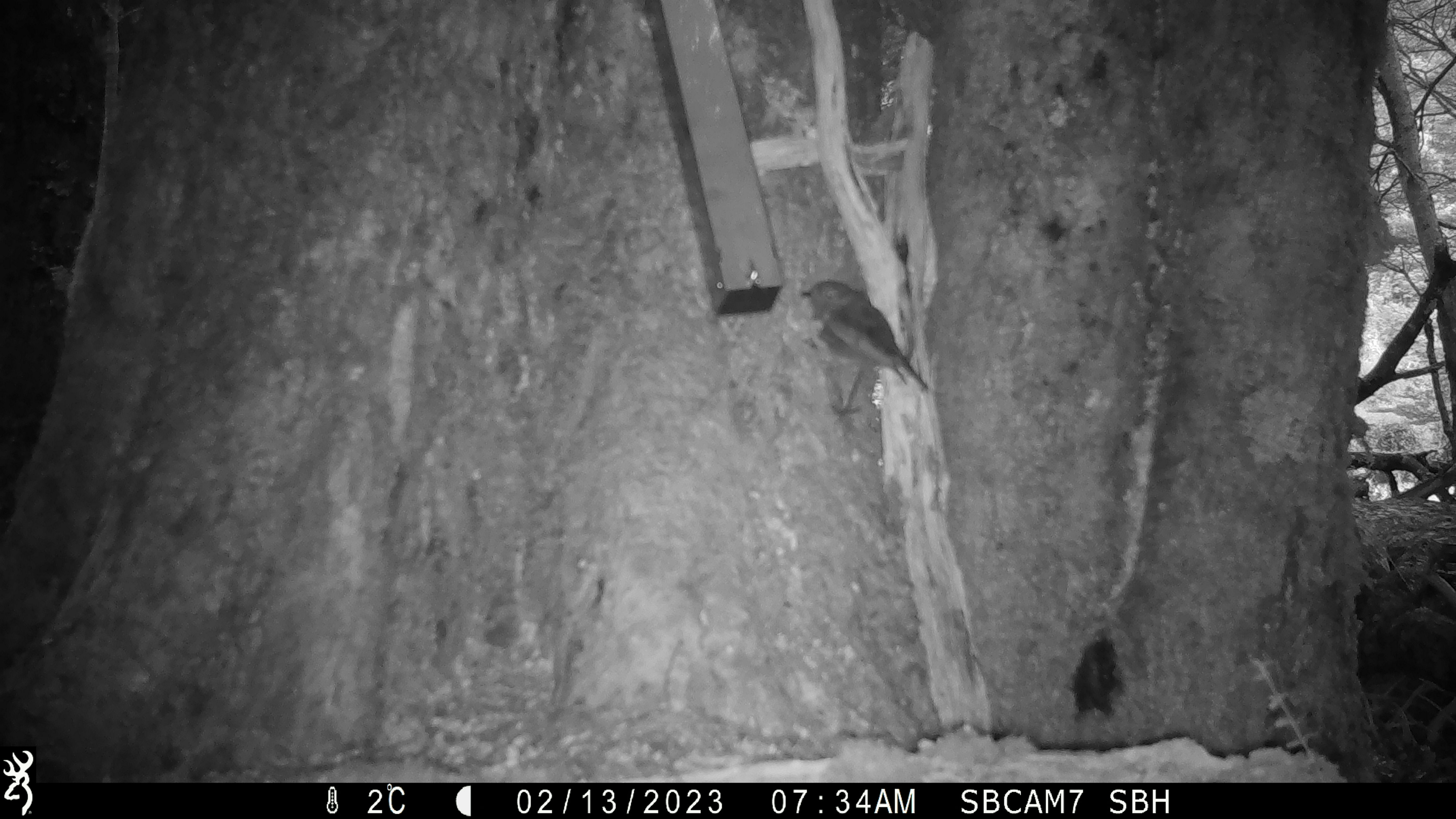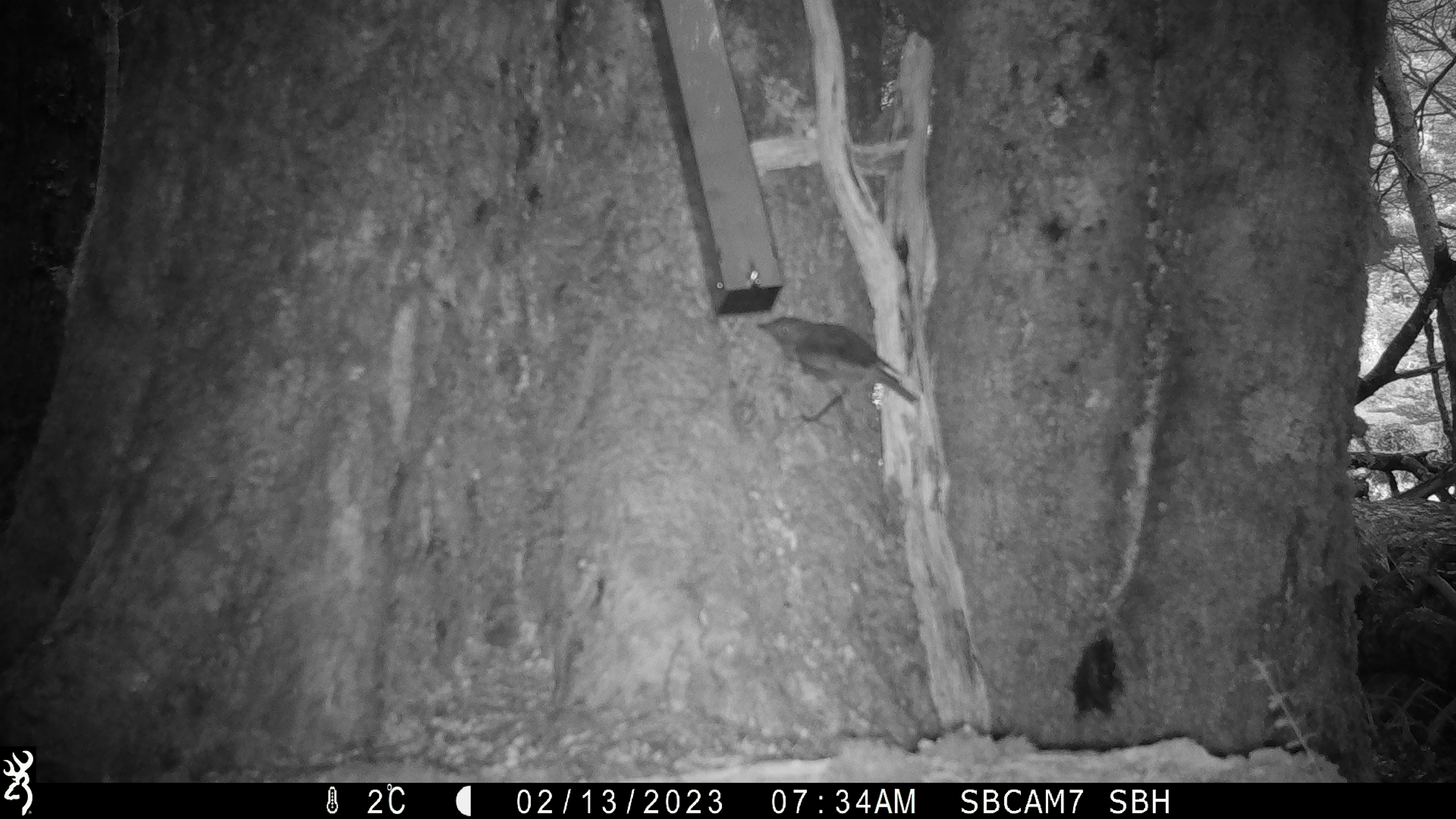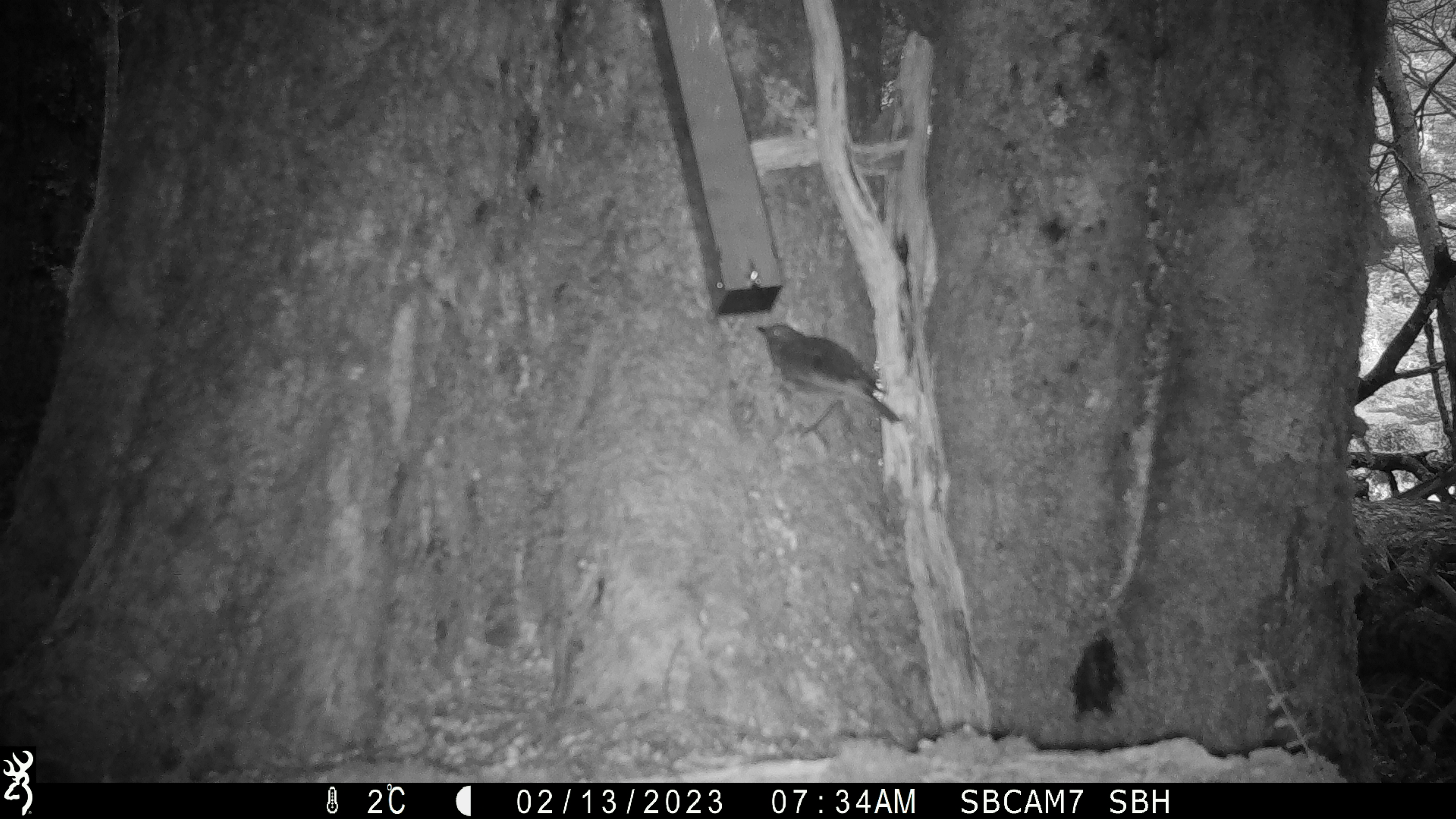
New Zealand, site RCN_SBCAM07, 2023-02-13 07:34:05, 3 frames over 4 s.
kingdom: Animalia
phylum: Chordata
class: Aves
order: Passeriformes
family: Petroicidae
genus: Petroica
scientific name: Petroica australis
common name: new zealand robin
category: robin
Robin (new zealand robin) (Petroica australis).